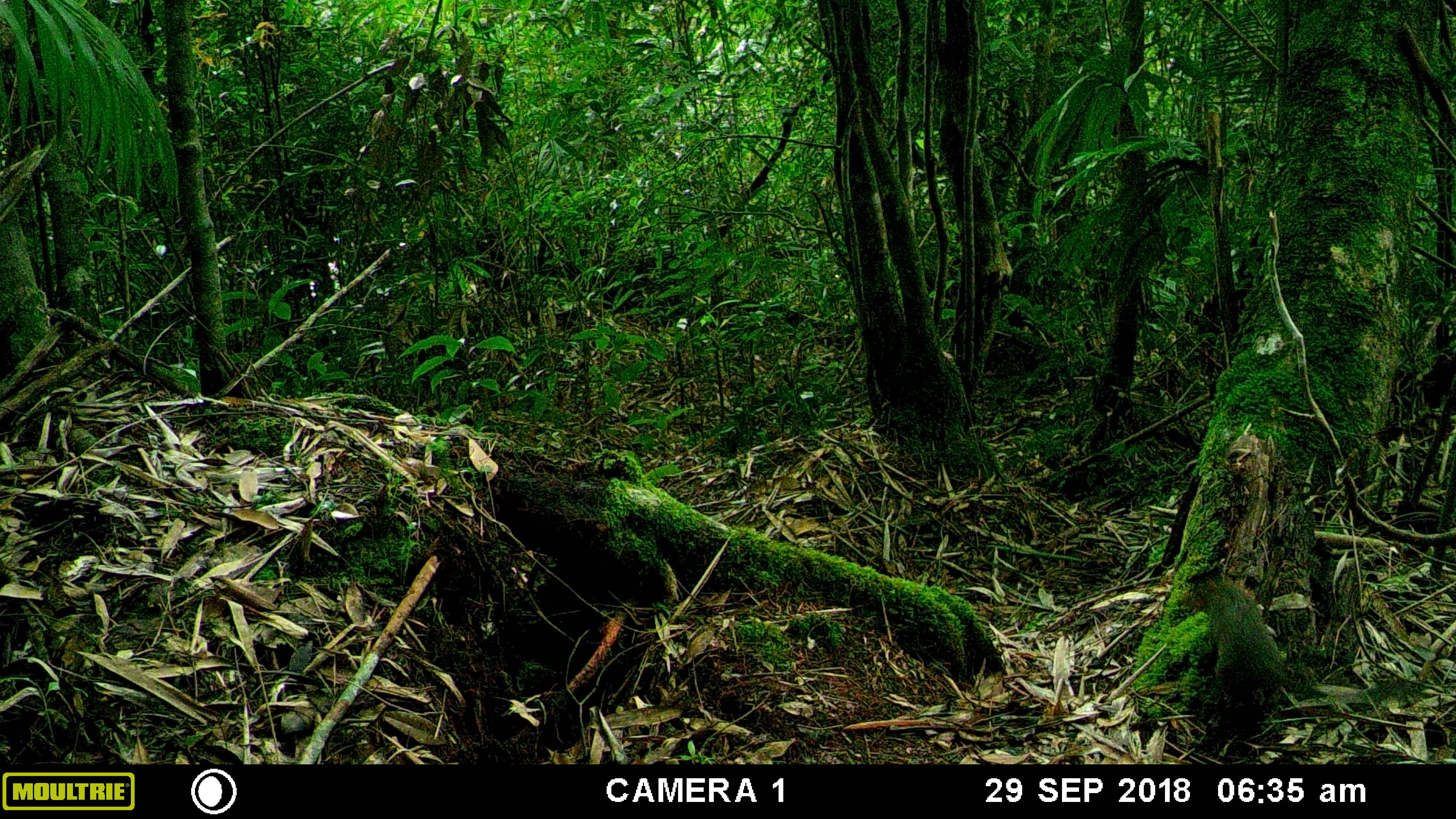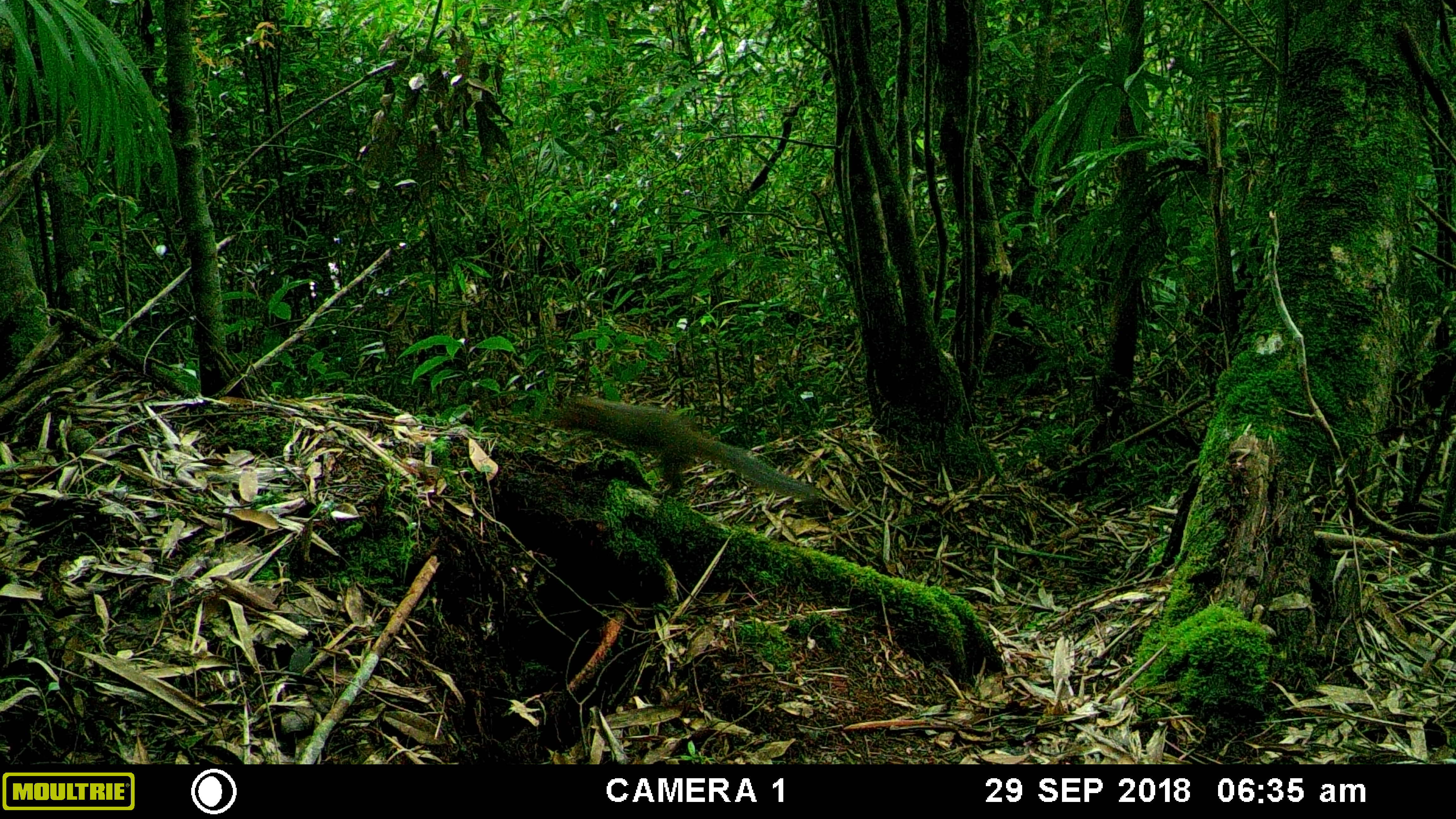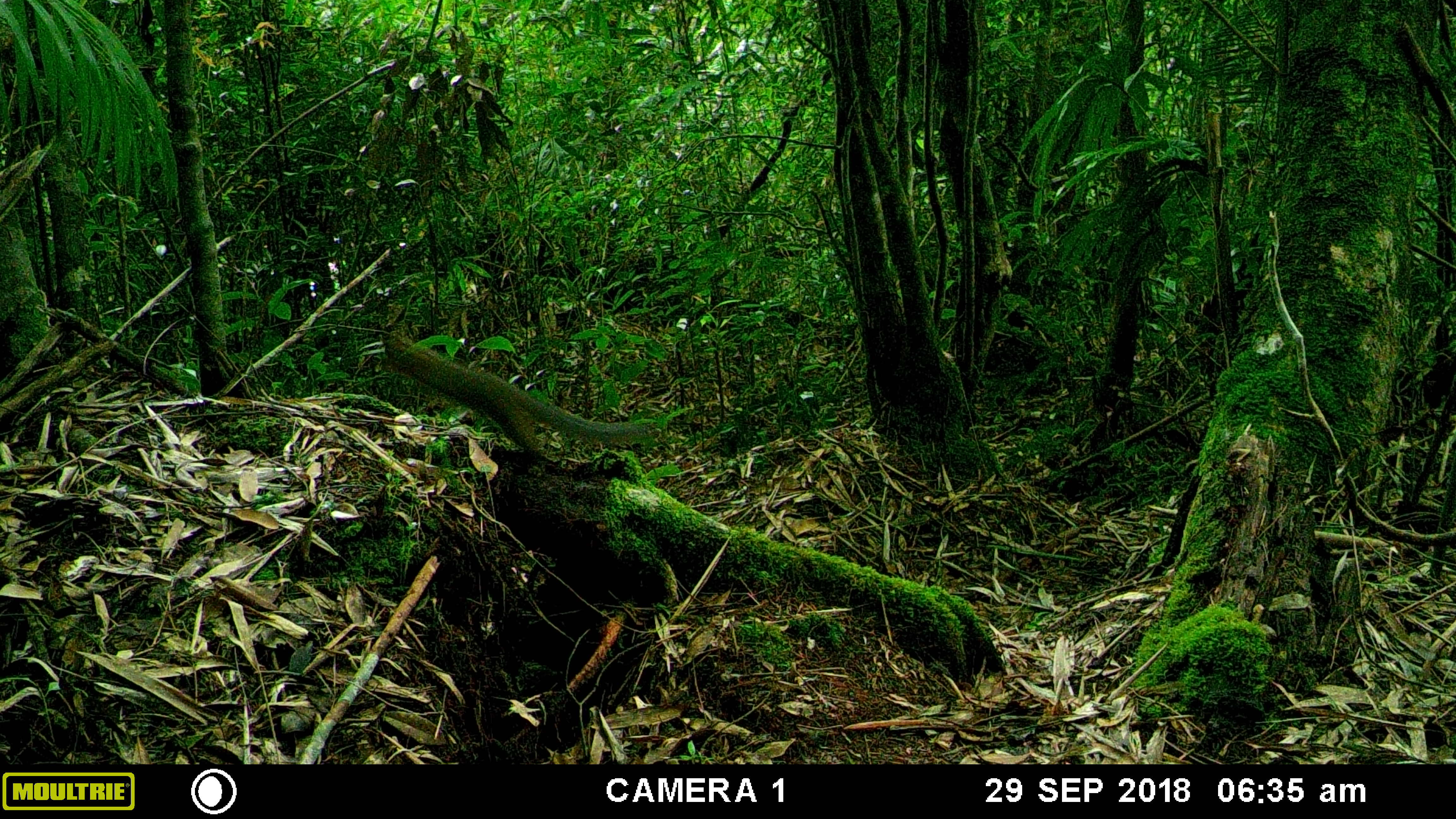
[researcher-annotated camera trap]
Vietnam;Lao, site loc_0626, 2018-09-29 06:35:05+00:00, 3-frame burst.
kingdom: Animalia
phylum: Chordata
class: Mammalia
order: Rodentia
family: Sciuridae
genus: Dremomys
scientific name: Dremomys rufigenis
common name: red-cheeked squirrel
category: red cheeked squirrel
Red cheeked squirrel (red-cheeked squirrel) (Dremomys rufigenis). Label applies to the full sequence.